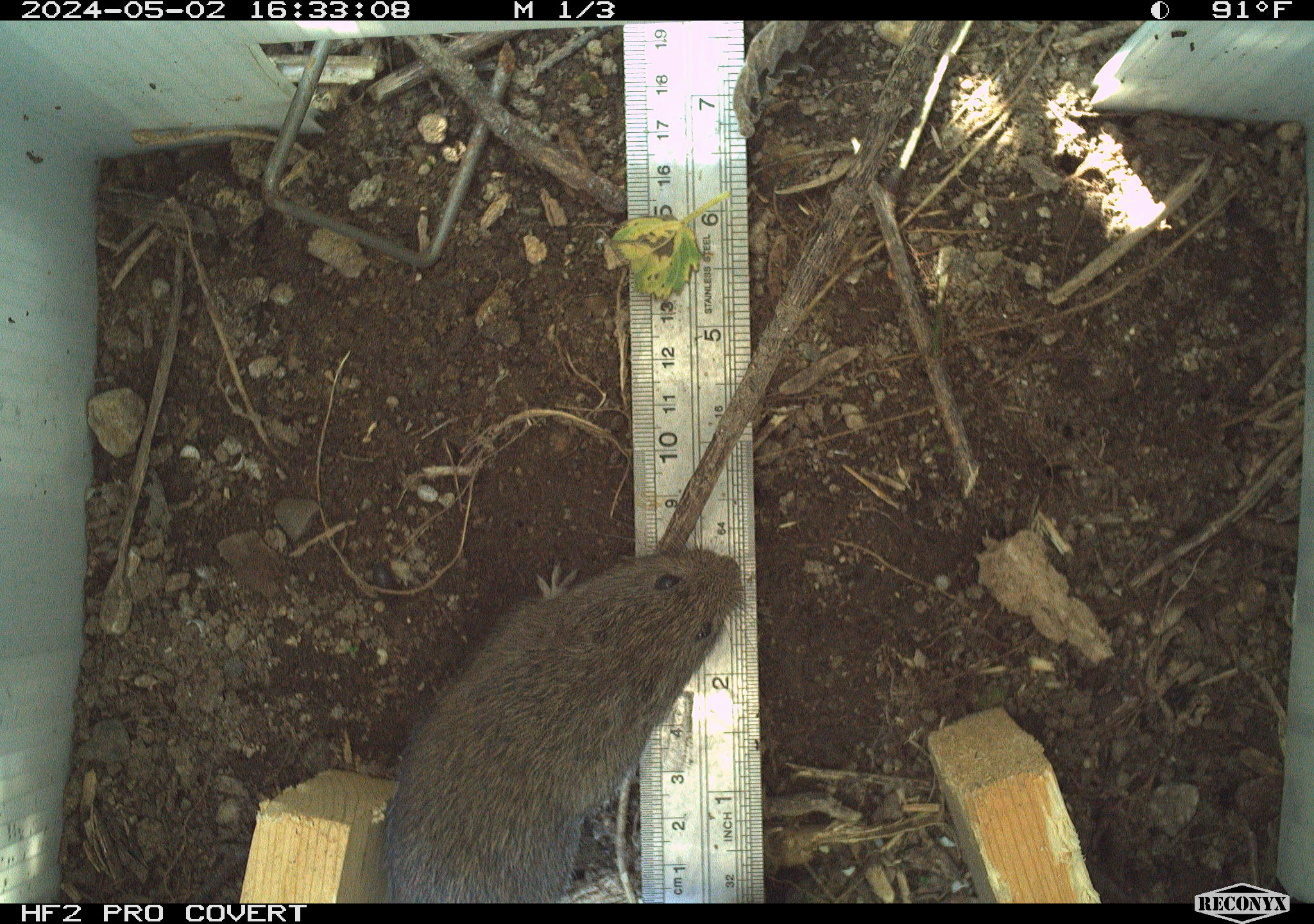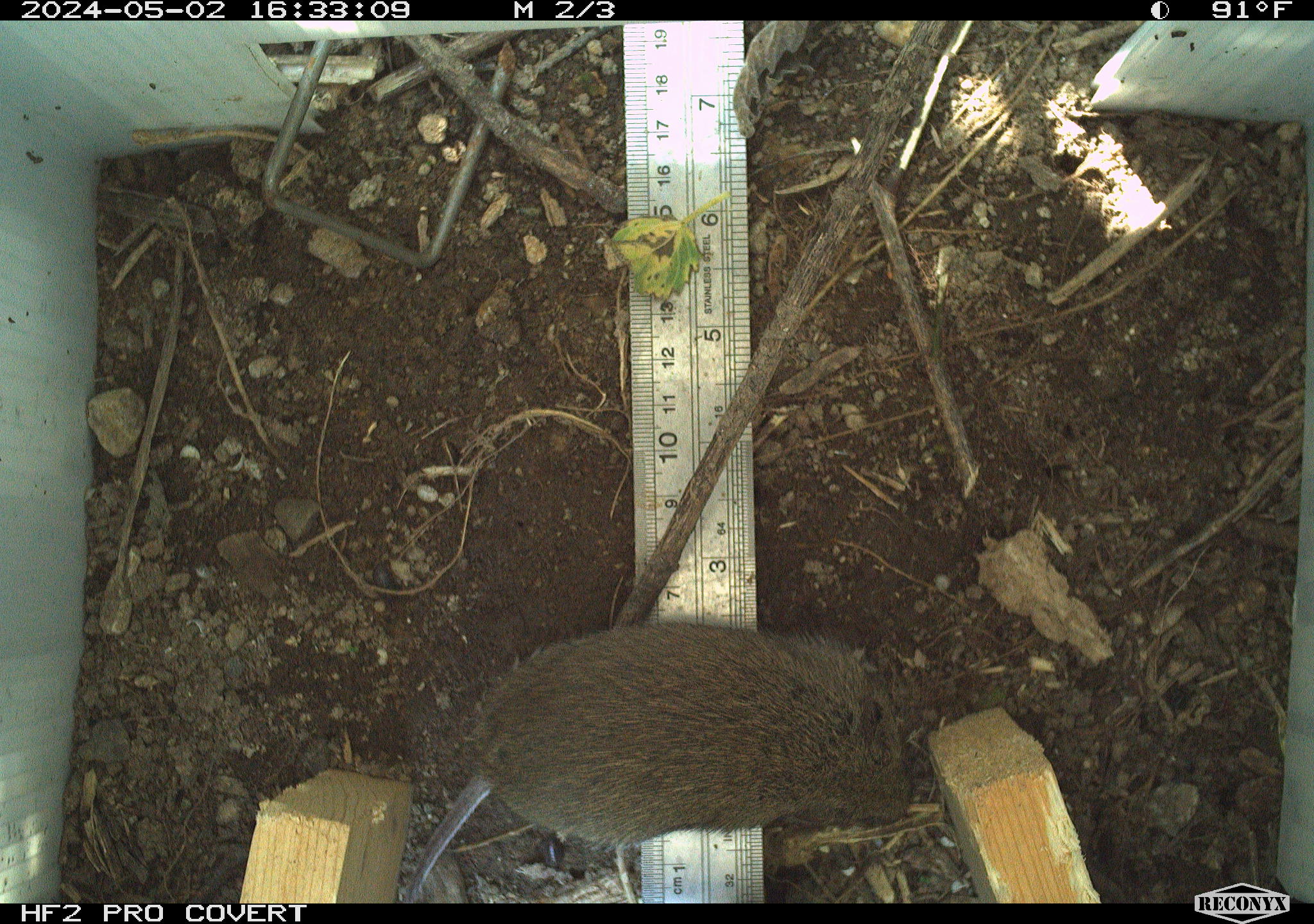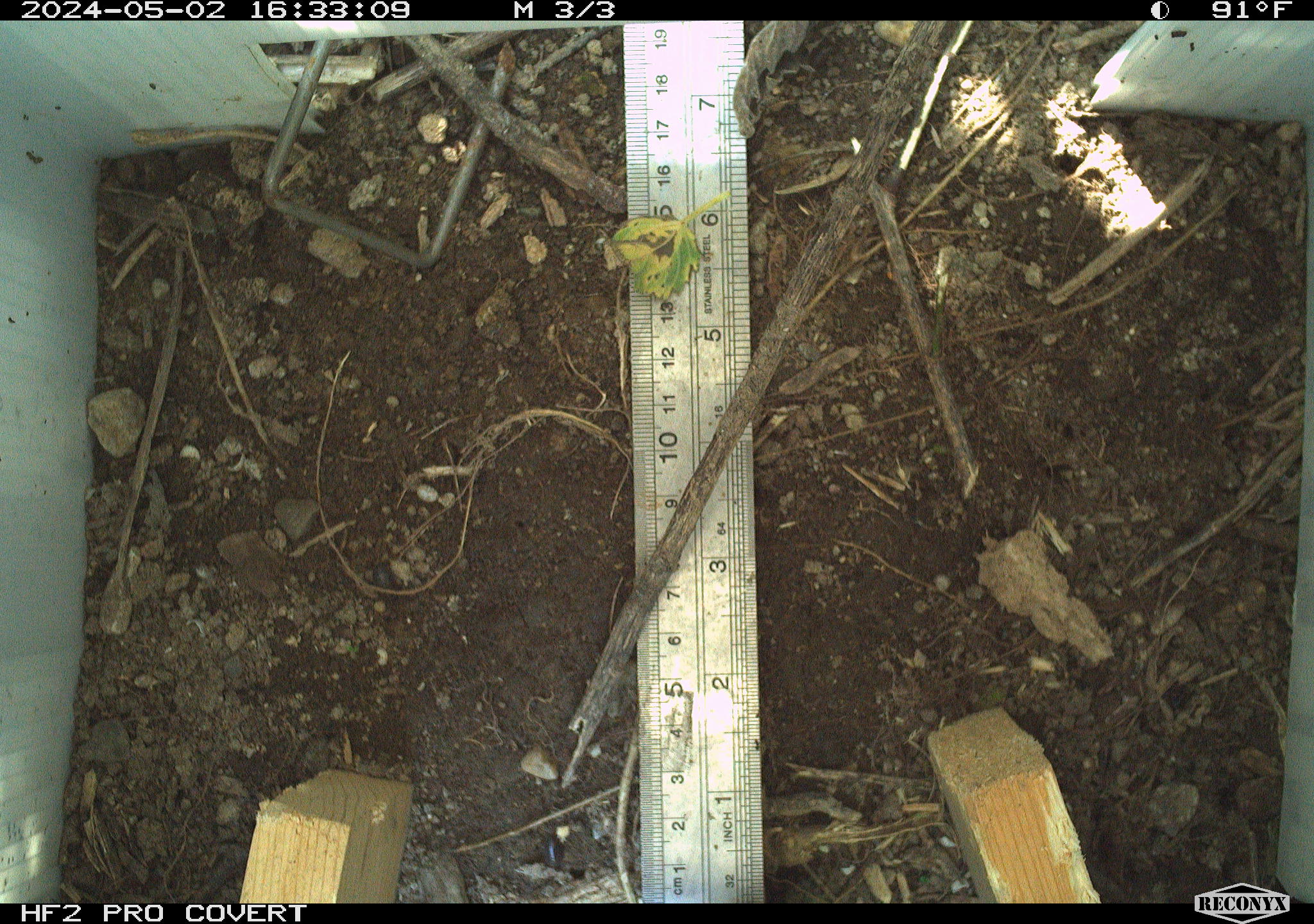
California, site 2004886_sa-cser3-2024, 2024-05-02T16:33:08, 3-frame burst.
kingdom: Animalia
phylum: Chordata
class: Mammalia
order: Rodentia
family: Cricetidae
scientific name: Cricetidae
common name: hamsters, voles, lemmings, and allies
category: cricetidae family